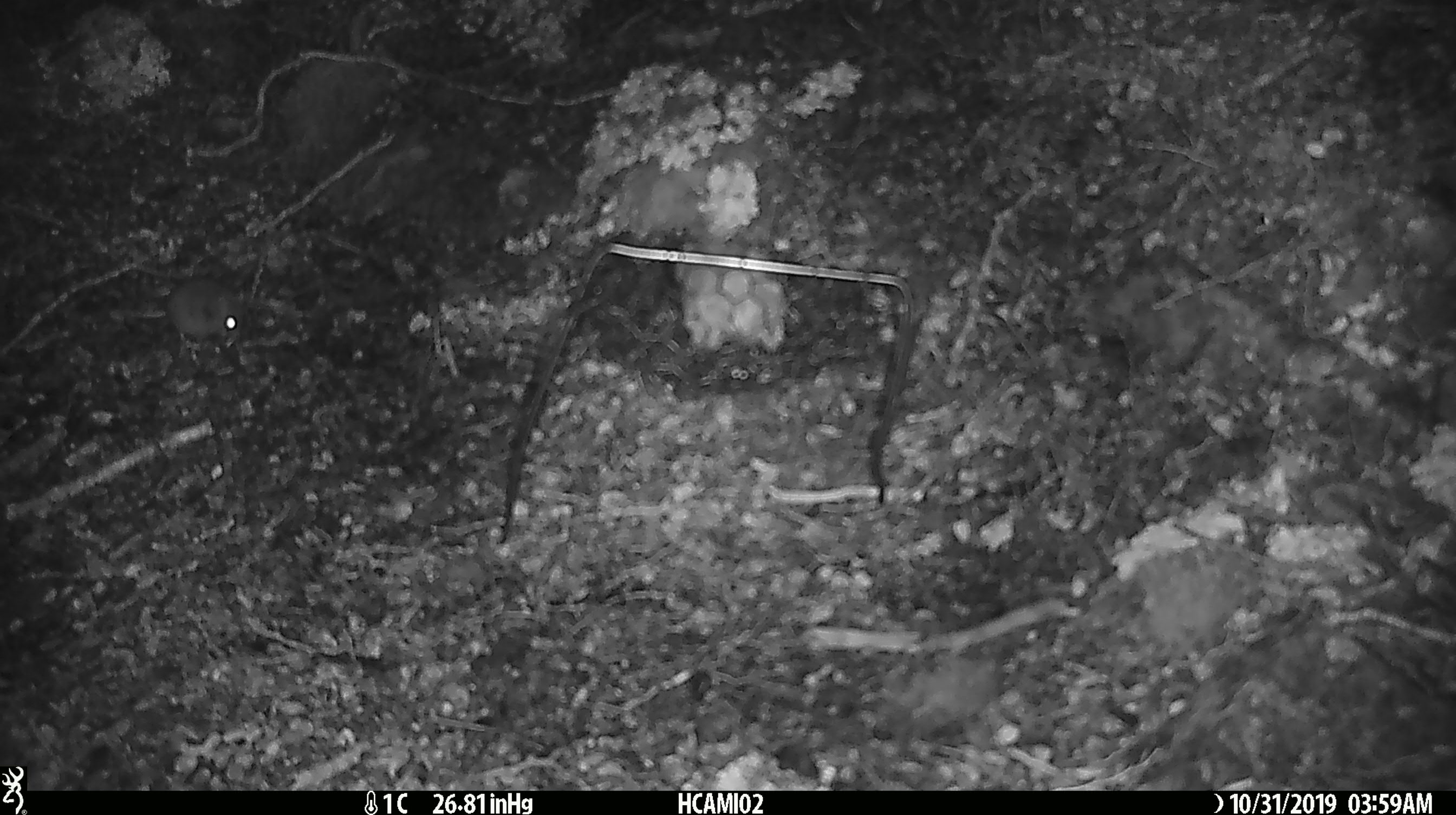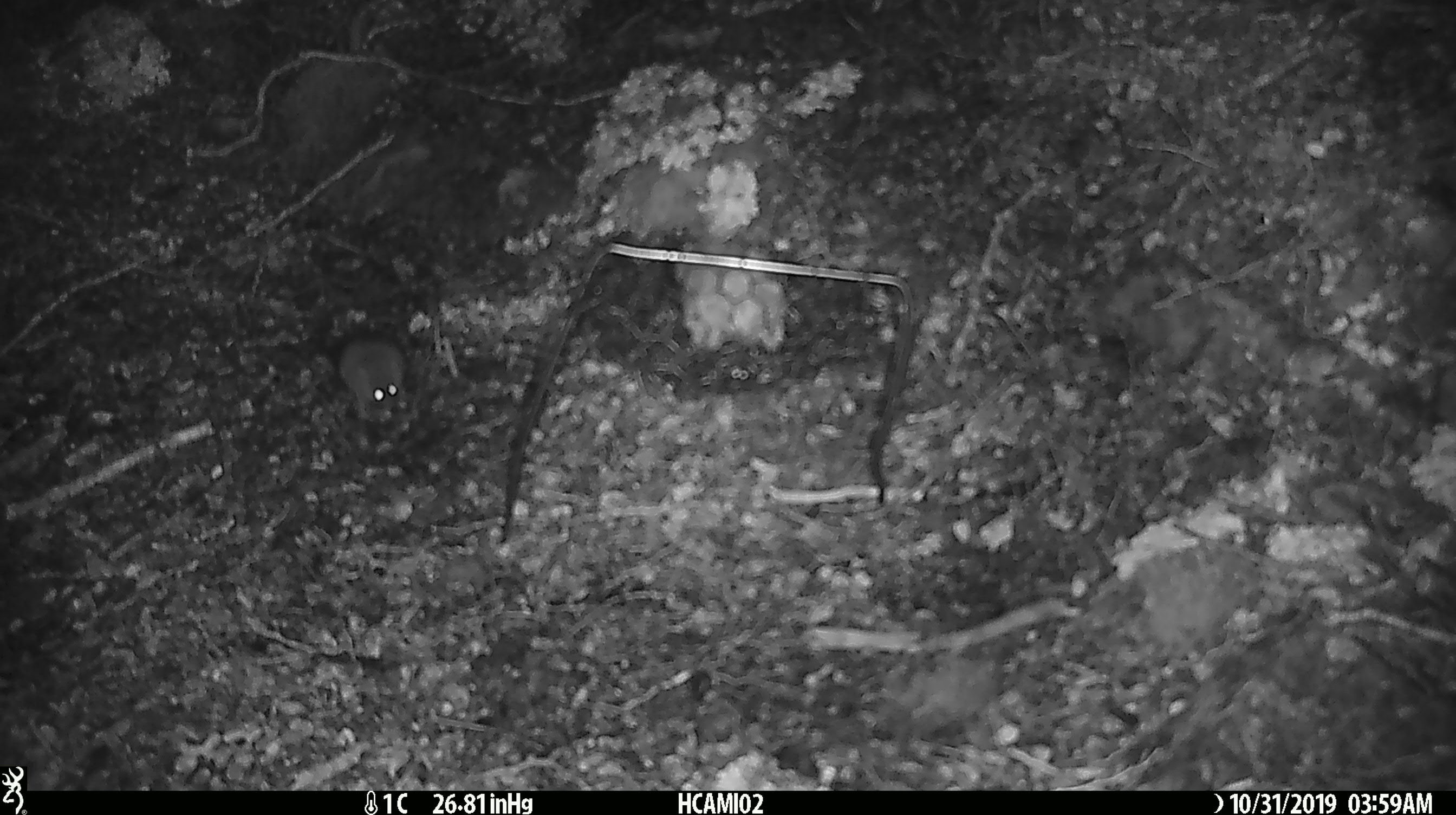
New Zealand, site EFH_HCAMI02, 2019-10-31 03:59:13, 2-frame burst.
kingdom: Animalia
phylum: Chordata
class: Mammalia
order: Rodentia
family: Muridae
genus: Mus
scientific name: Mus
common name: mouse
Mouse (Mus).